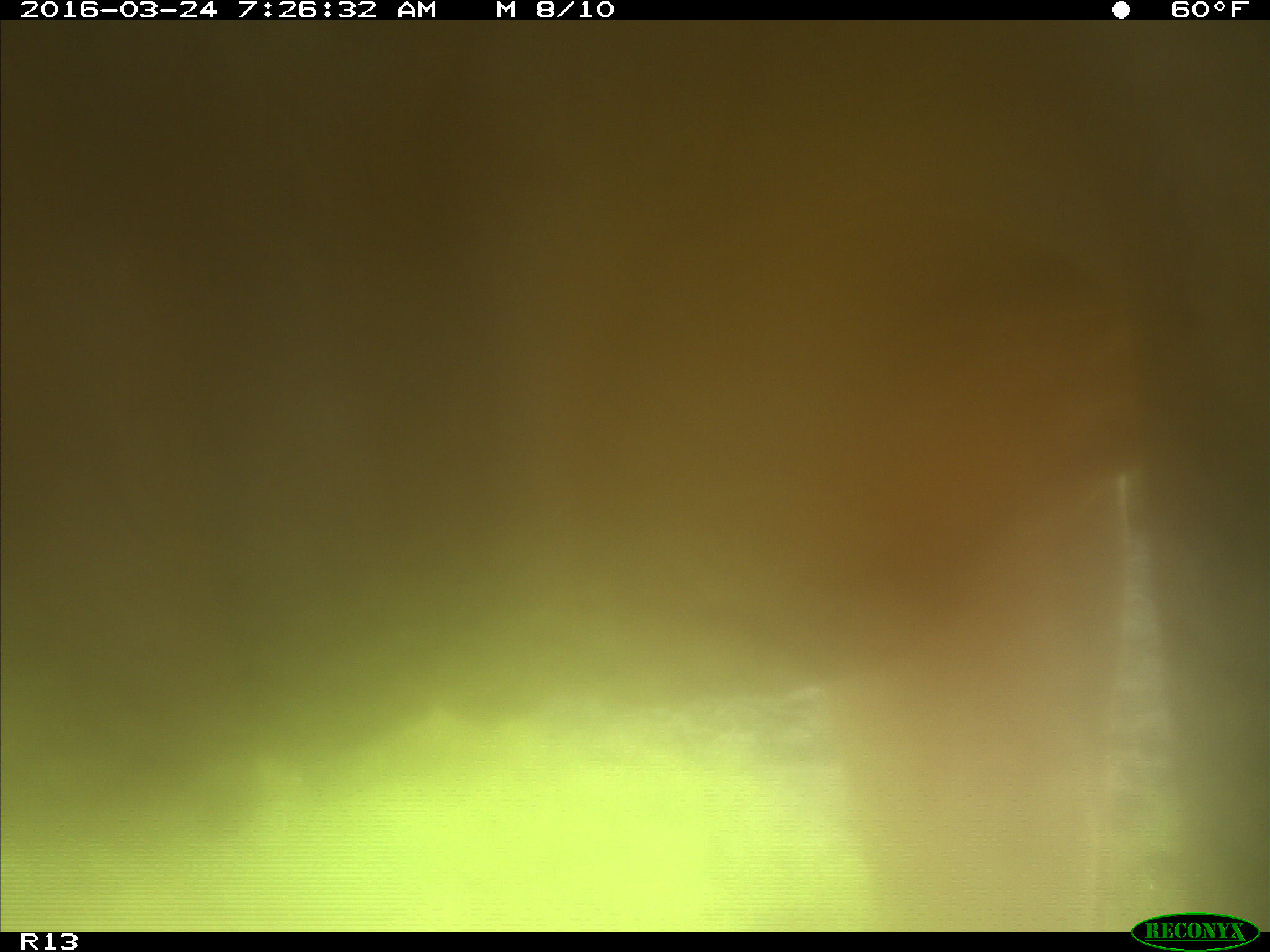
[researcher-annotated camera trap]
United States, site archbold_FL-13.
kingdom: Animalia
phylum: Chordata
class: Mammalia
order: Artiodactyla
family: Bovidae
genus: Bos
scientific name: Bos taurus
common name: domestic cow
Bos taurus (domestic cow).